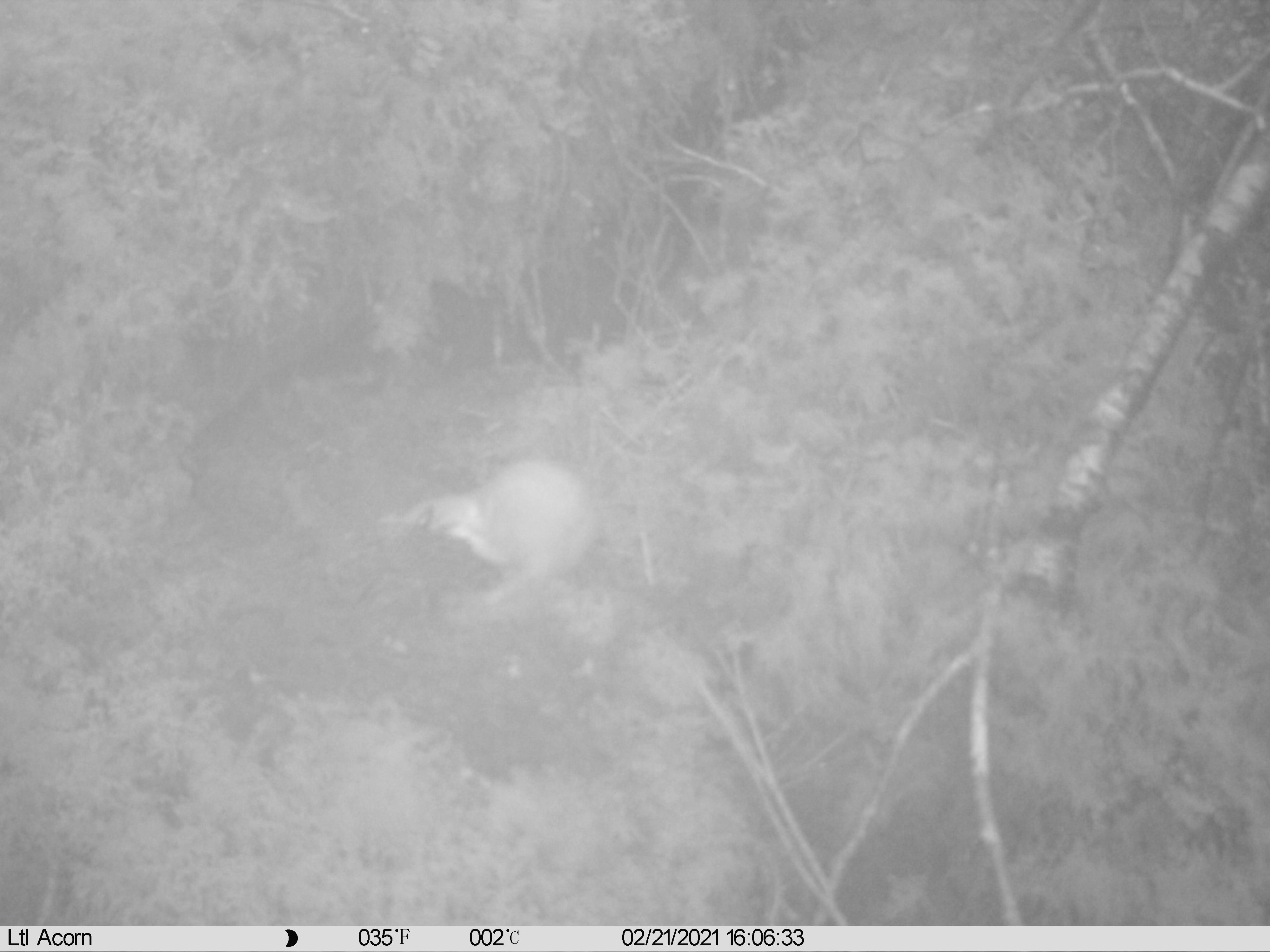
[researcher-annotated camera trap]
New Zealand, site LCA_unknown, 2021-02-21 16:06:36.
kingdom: Animalia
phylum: Chordata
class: Mammalia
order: Carnivora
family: Mustelidae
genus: Mustela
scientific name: Mustela erminea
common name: stoat